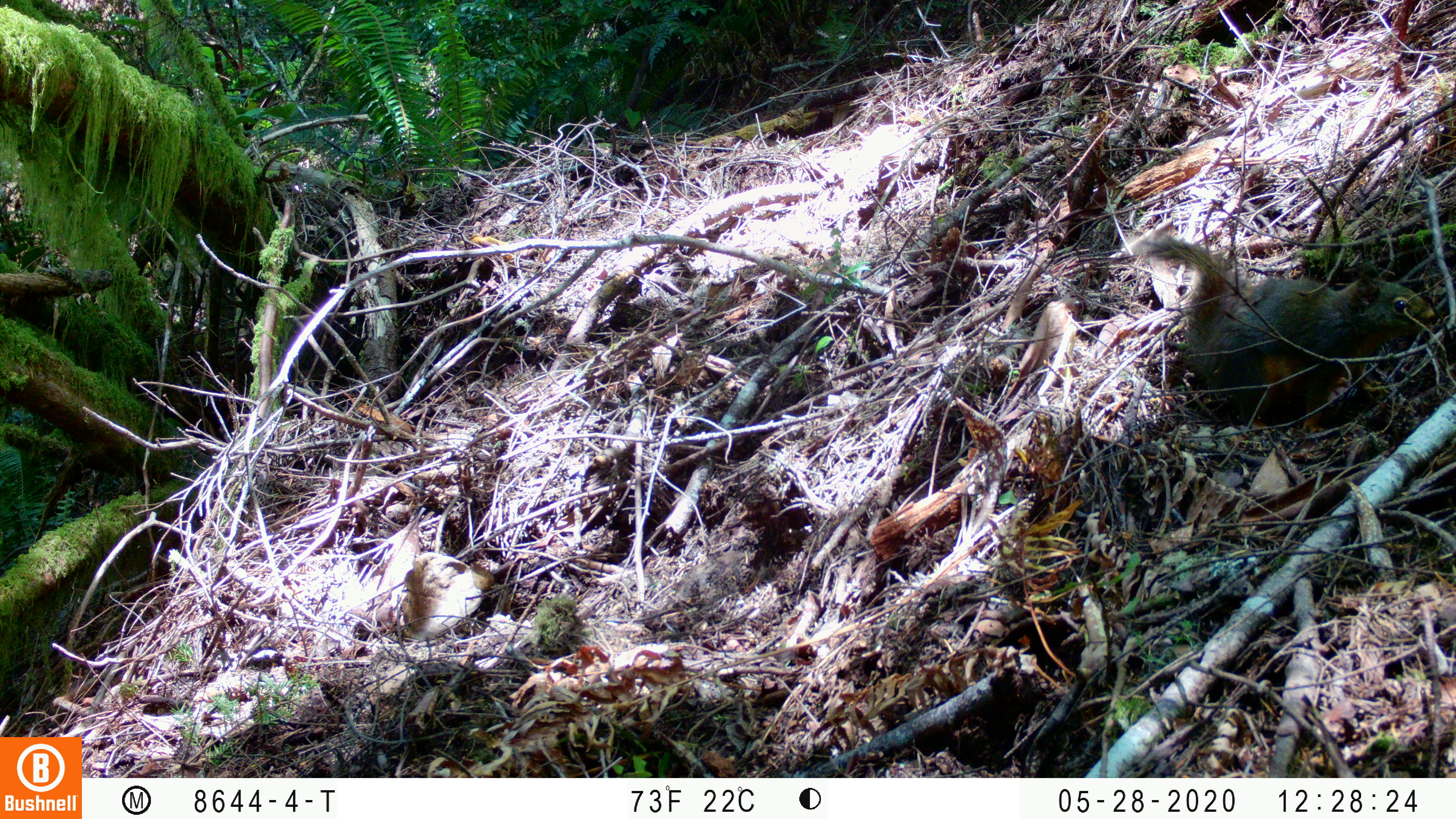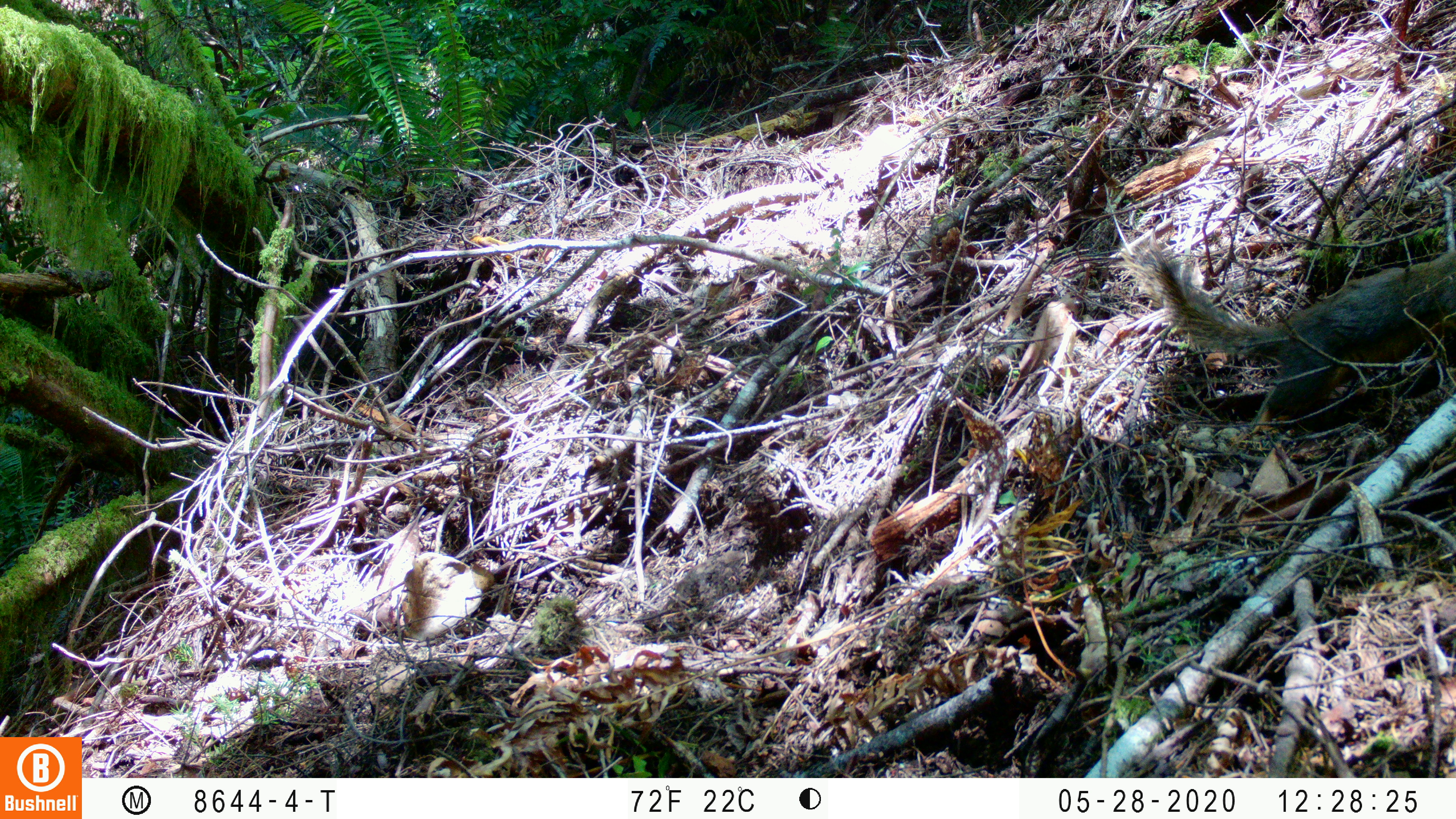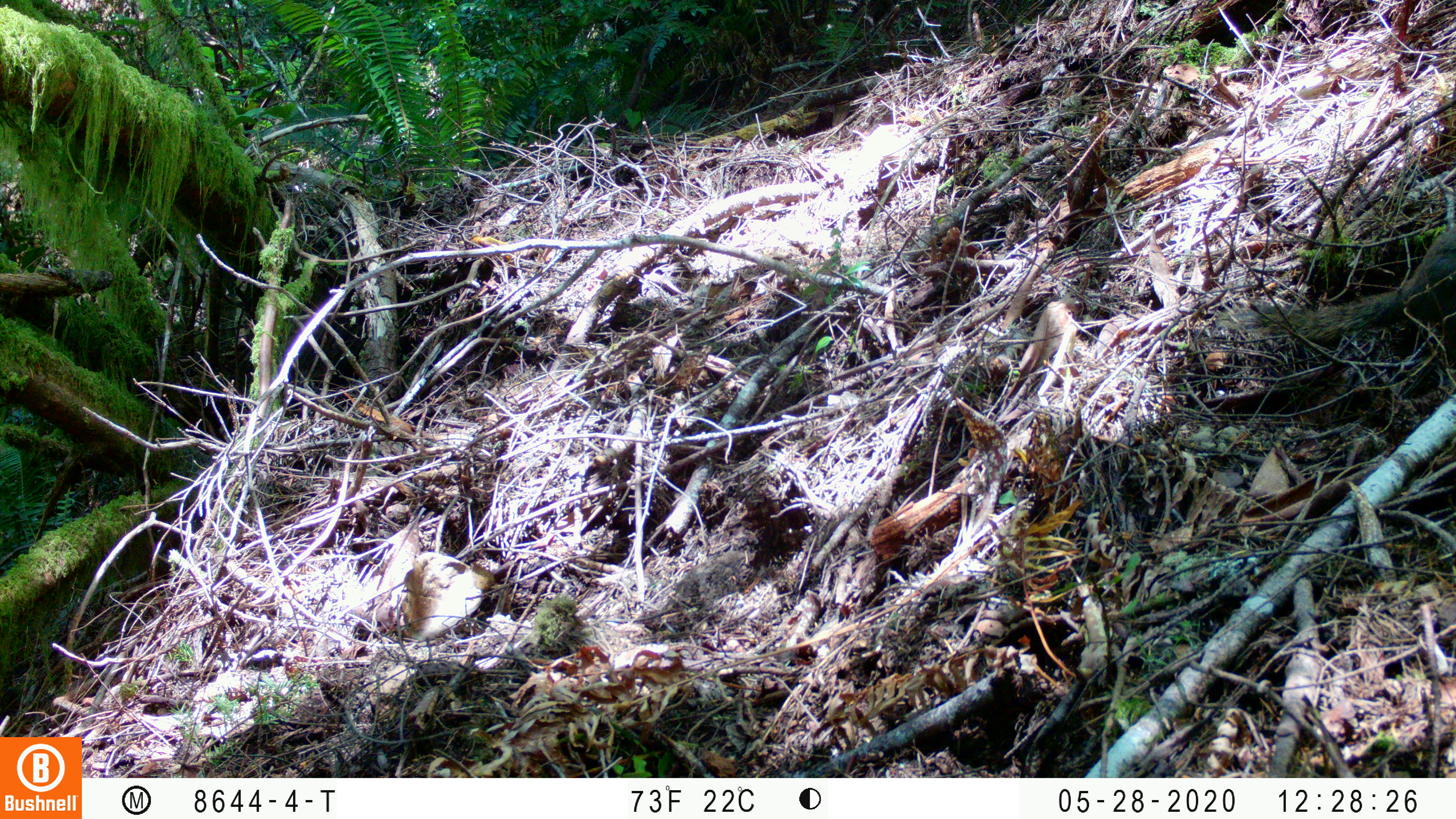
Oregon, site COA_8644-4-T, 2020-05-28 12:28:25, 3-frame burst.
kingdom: Animalia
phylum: Chordata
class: Mammalia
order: Rodentia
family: Sciuridae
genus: Tamiasciurus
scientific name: Tamiasciurus douglasii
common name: douglas squirrel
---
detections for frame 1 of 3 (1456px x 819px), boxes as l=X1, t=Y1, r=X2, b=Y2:
douglas squirrel: l=1150, t=242, r=1442, b=402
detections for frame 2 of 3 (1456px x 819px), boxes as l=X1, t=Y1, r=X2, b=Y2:
douglas squirrel: l=1150, t=249, r=1448, b=411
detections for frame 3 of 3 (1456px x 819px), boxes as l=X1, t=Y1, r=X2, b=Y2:
douglas squirrel: l=1247, t=231, r=1451, b=349